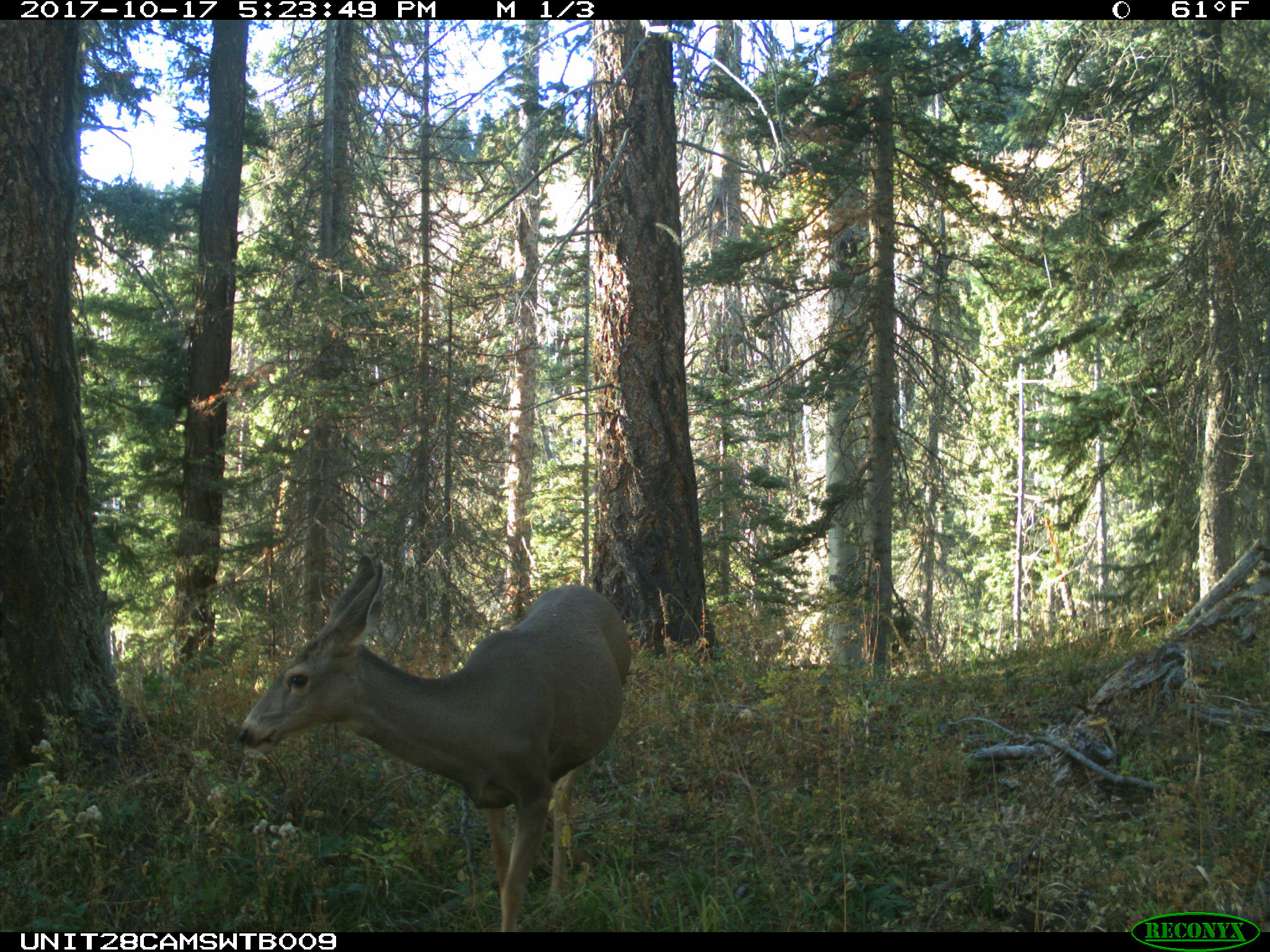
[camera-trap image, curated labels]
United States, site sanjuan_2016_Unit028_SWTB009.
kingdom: Animalia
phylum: Chordata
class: Mammalia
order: Artiodactyla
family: Cervidae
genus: Odocoileus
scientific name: Odocoileus hemionus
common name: mule deer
Odocoileus hemionus (mule deer).